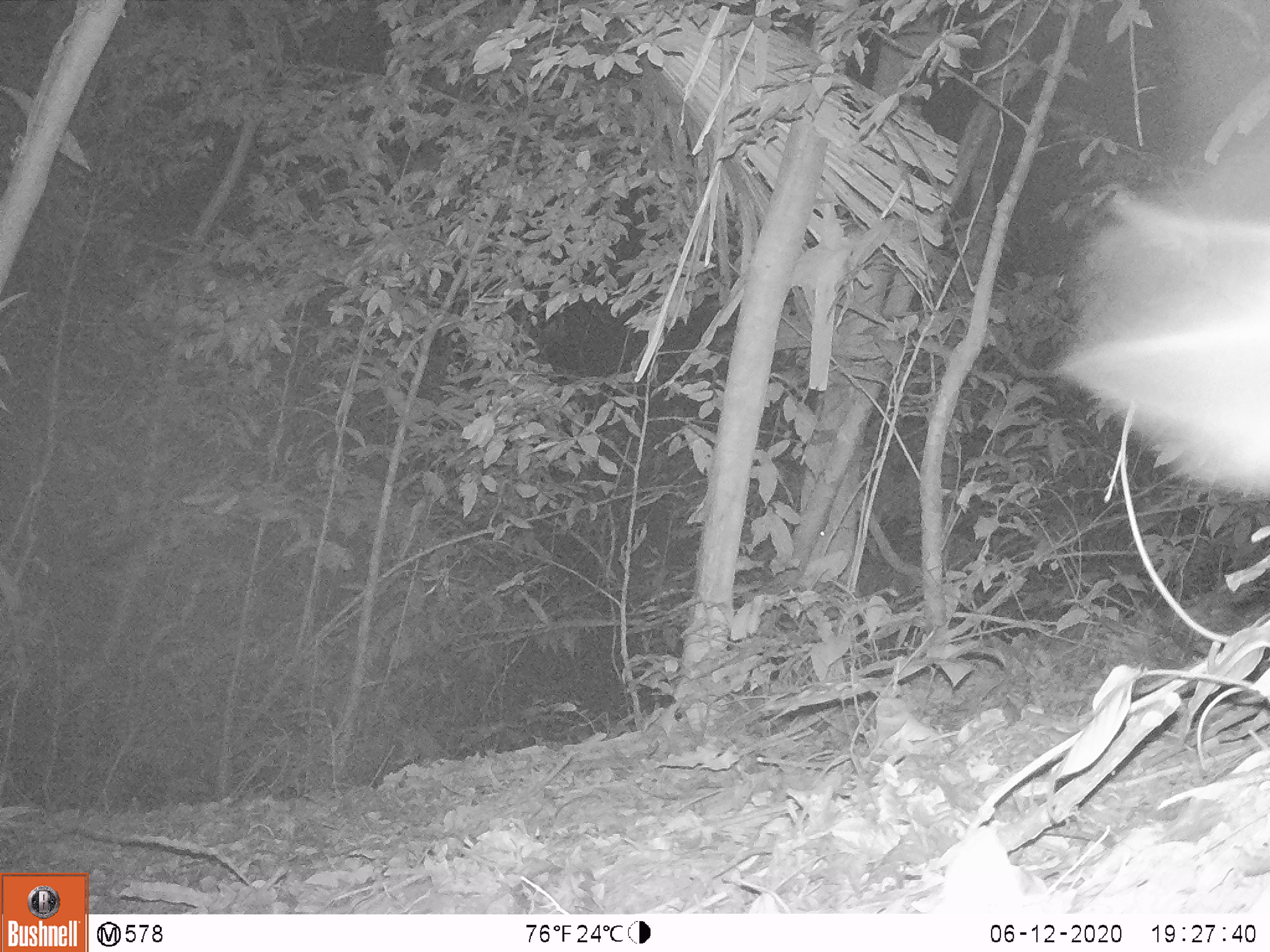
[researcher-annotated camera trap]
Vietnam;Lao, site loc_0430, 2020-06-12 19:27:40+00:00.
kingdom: Animalia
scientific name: Animalia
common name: animal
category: unidentified animal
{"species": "unidentified animal (animal) (Animalia)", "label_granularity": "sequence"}